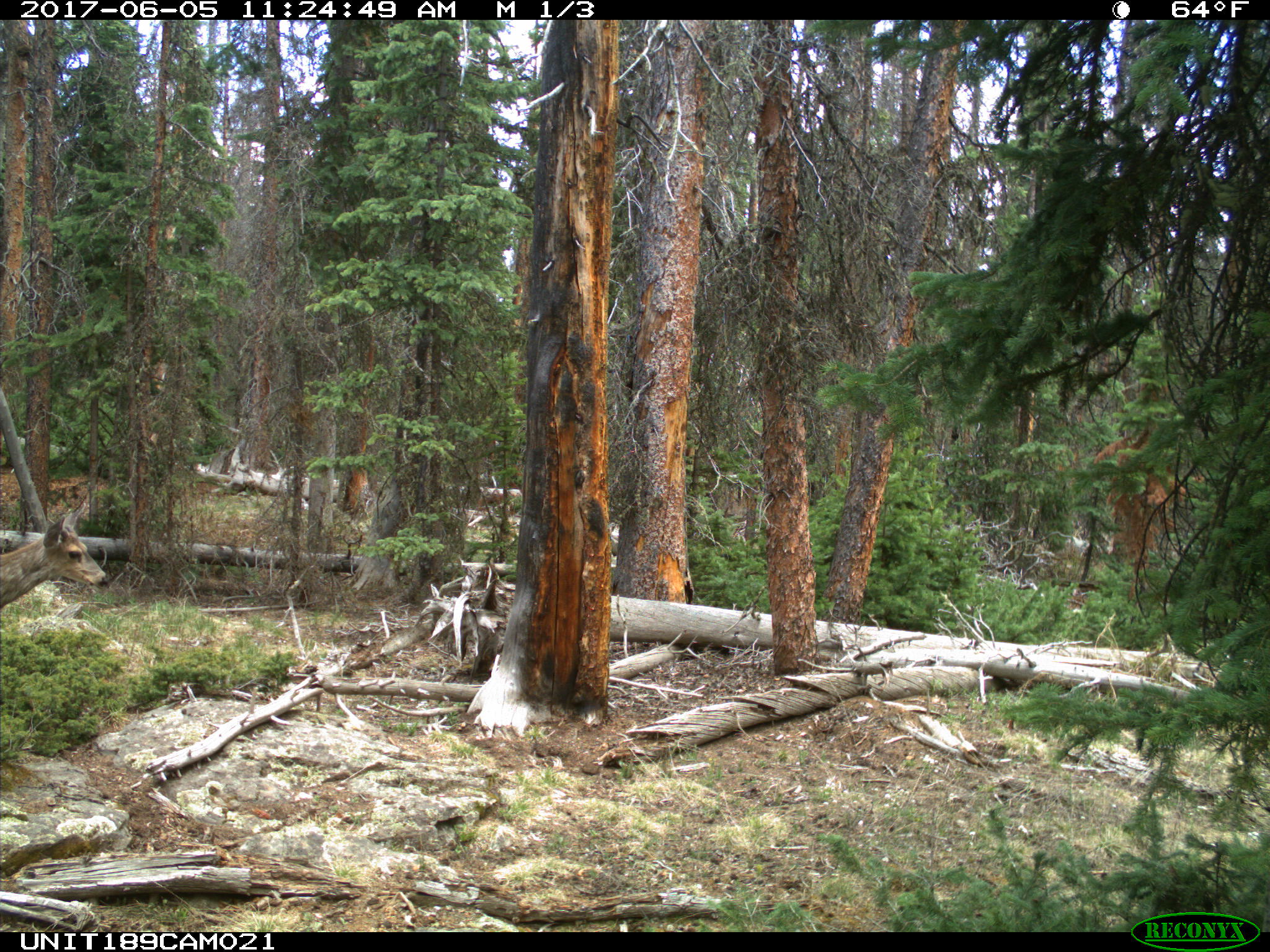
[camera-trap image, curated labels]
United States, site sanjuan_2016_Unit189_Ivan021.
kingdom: Animalia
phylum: Chordata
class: Mammalia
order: Artiodactyla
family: Cervidae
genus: Odocoileus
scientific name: Odocoileus hemionus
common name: mule deer